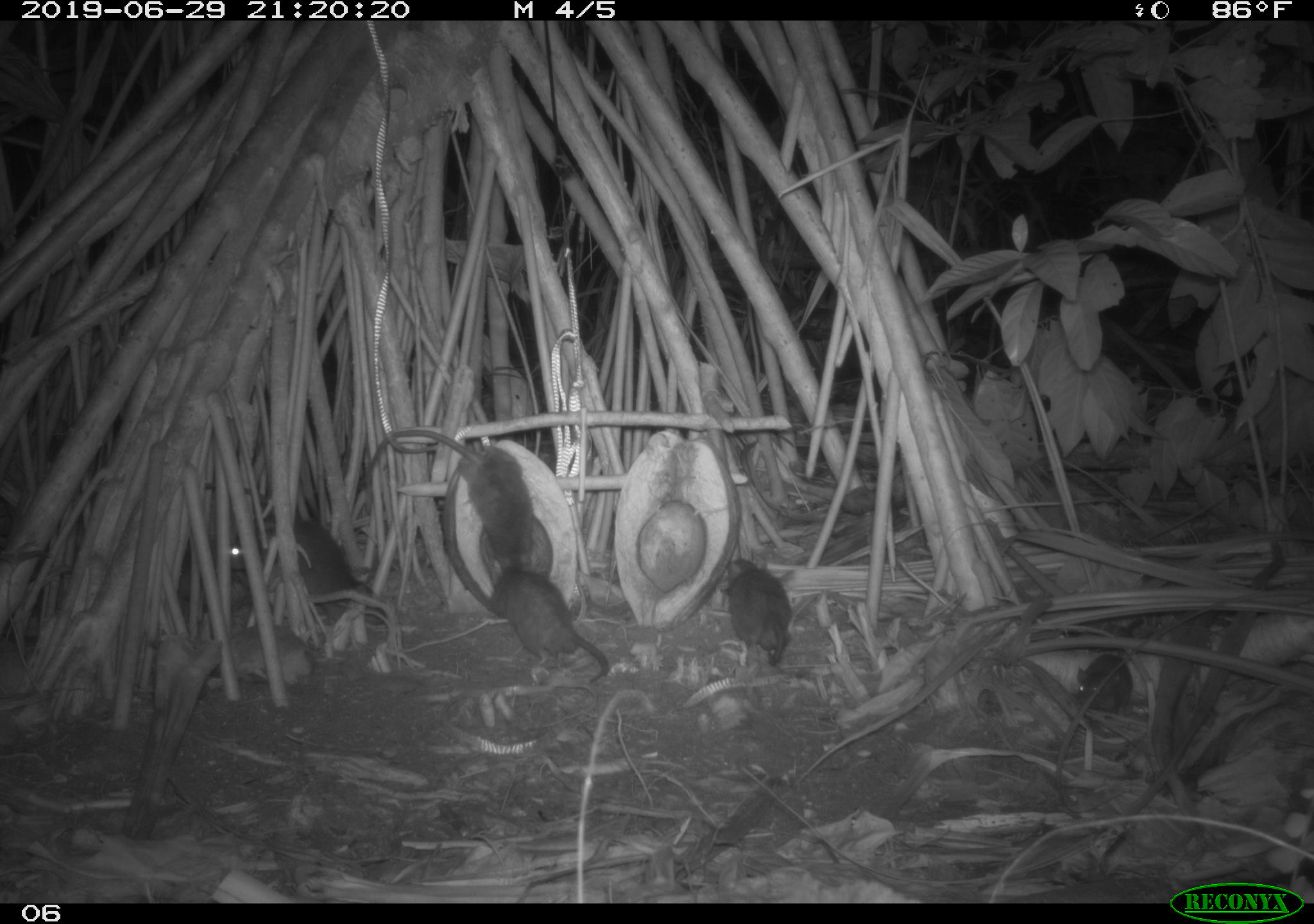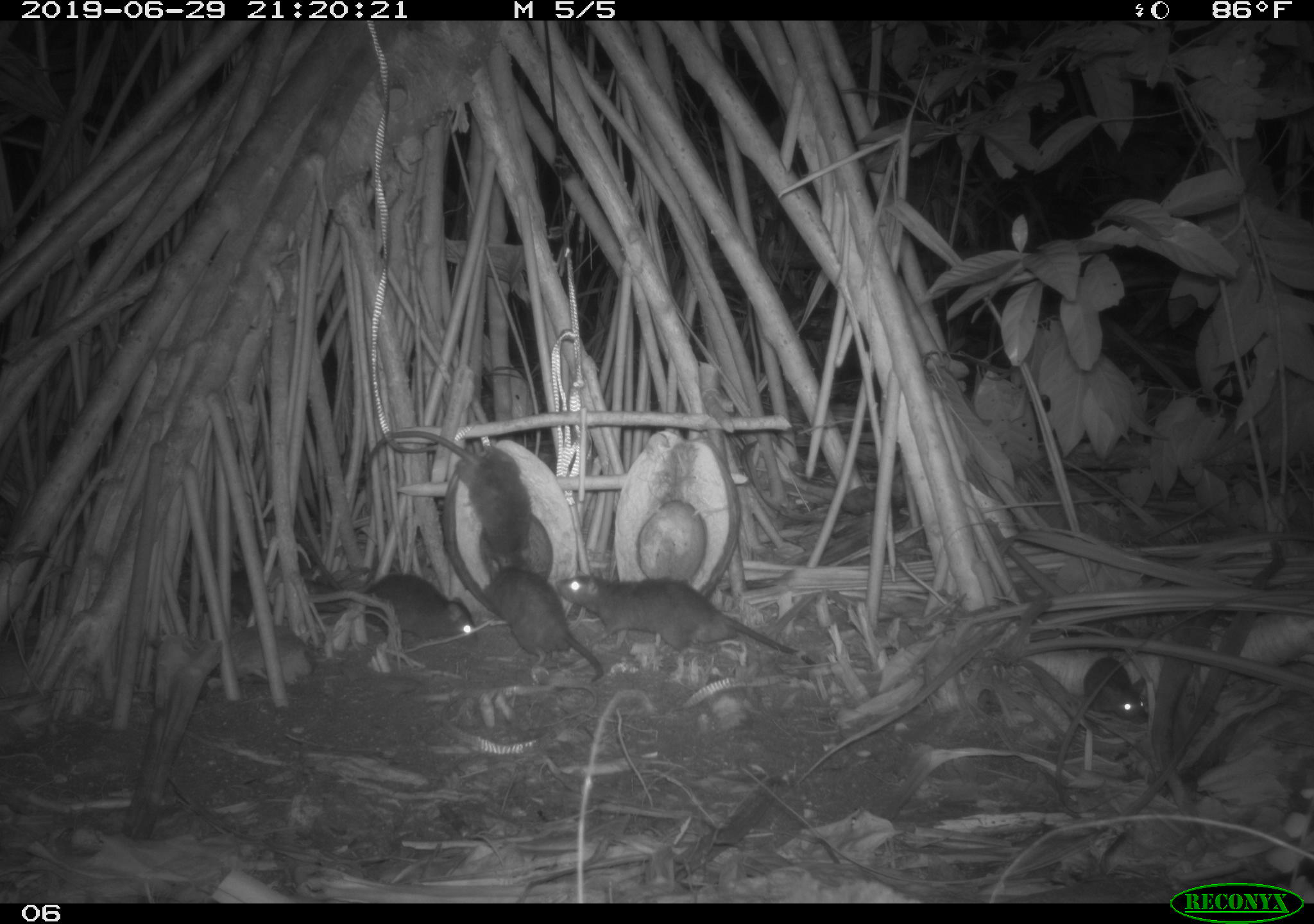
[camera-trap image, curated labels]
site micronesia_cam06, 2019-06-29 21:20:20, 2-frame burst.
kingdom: Animalia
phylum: Chordata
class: Mammalia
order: Rodentia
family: Muridae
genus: Rattus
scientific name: Rattus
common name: rat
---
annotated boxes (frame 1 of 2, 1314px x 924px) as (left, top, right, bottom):
rat: (352, 409, 545, 572); (216, 502, 386, 622); (486, 549, 617, 692); (724, 543, 801, 673); (1071, 647, 1141, 734)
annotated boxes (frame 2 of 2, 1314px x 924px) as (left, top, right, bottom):
rat: (355, 419, 536, 583); (555, 571, 820, 667); (482, 555, 606, 686); (334, 569, 478, 646); (1077, 653, 1156, 733)